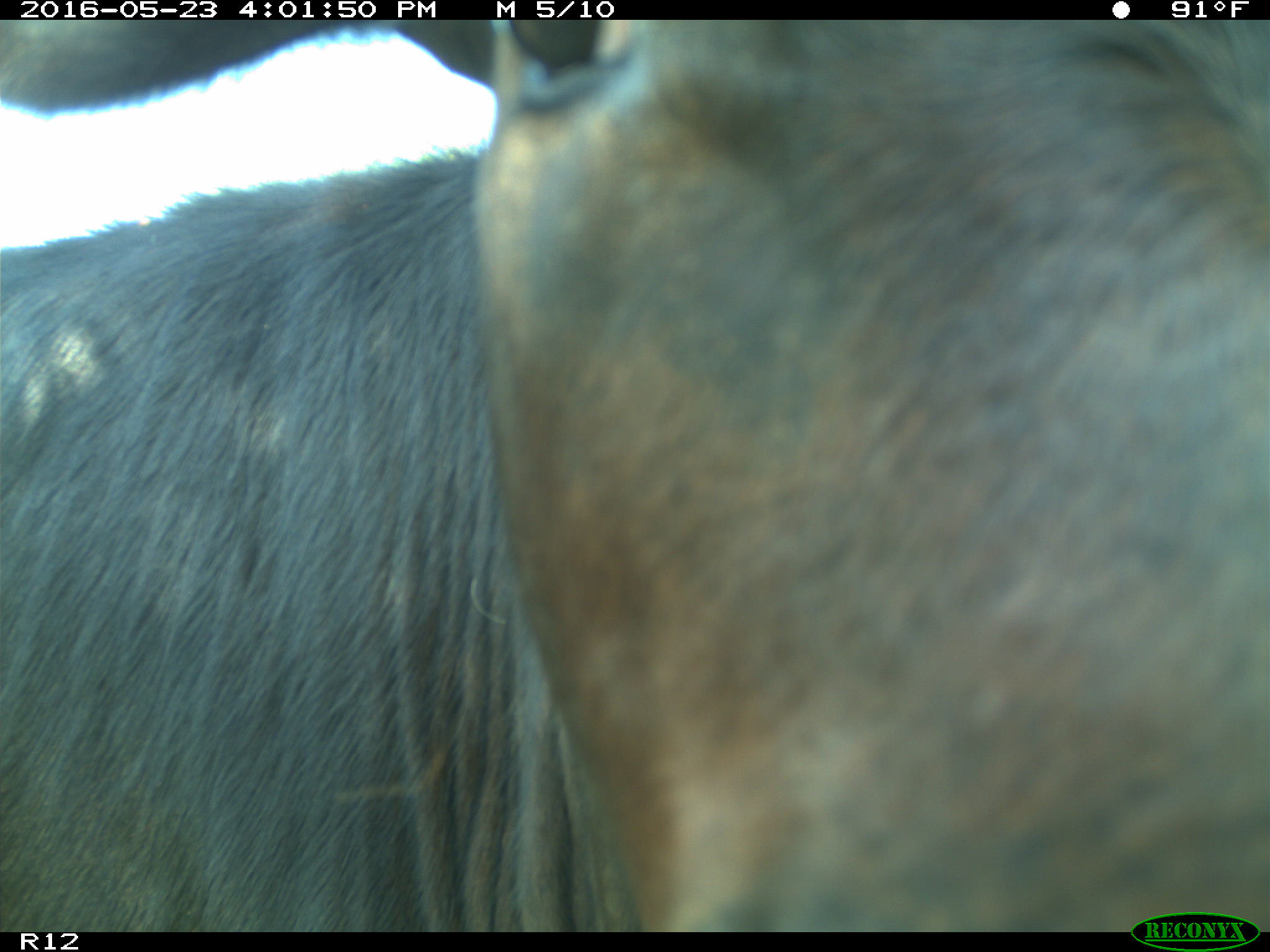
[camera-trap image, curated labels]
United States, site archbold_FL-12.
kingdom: Animalia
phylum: Chordata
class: Mammalia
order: Artiodactyla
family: Bovidae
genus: Bos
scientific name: Bos taurus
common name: domestic cow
Bos taurus (domestic cow).